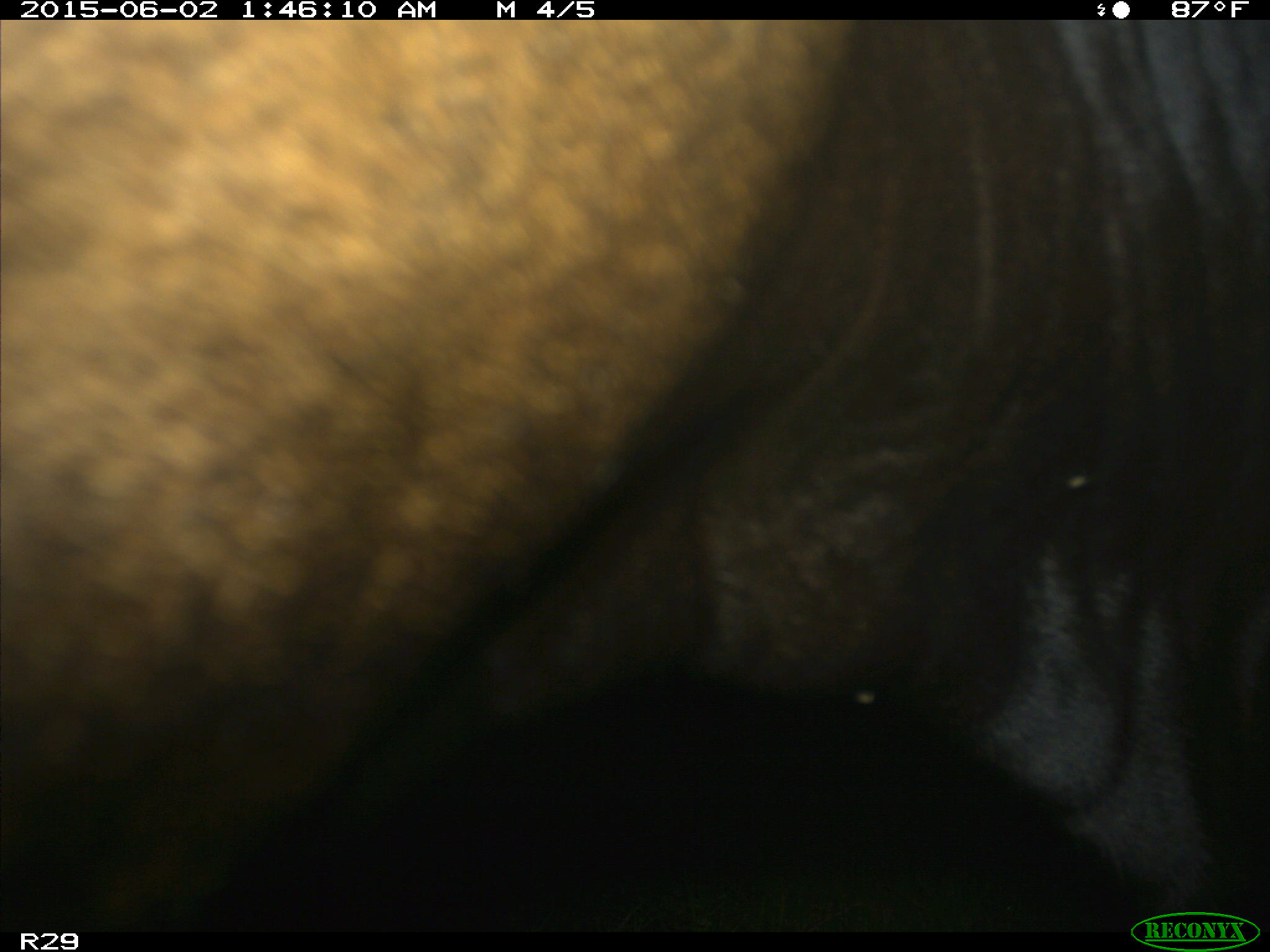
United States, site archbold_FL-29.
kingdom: Animalia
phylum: Chordata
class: Mammalia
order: Artiodactyla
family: Bovidae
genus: Bos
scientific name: Bos taurus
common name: domestic cow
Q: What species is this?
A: Bos taurus (domestic cow).